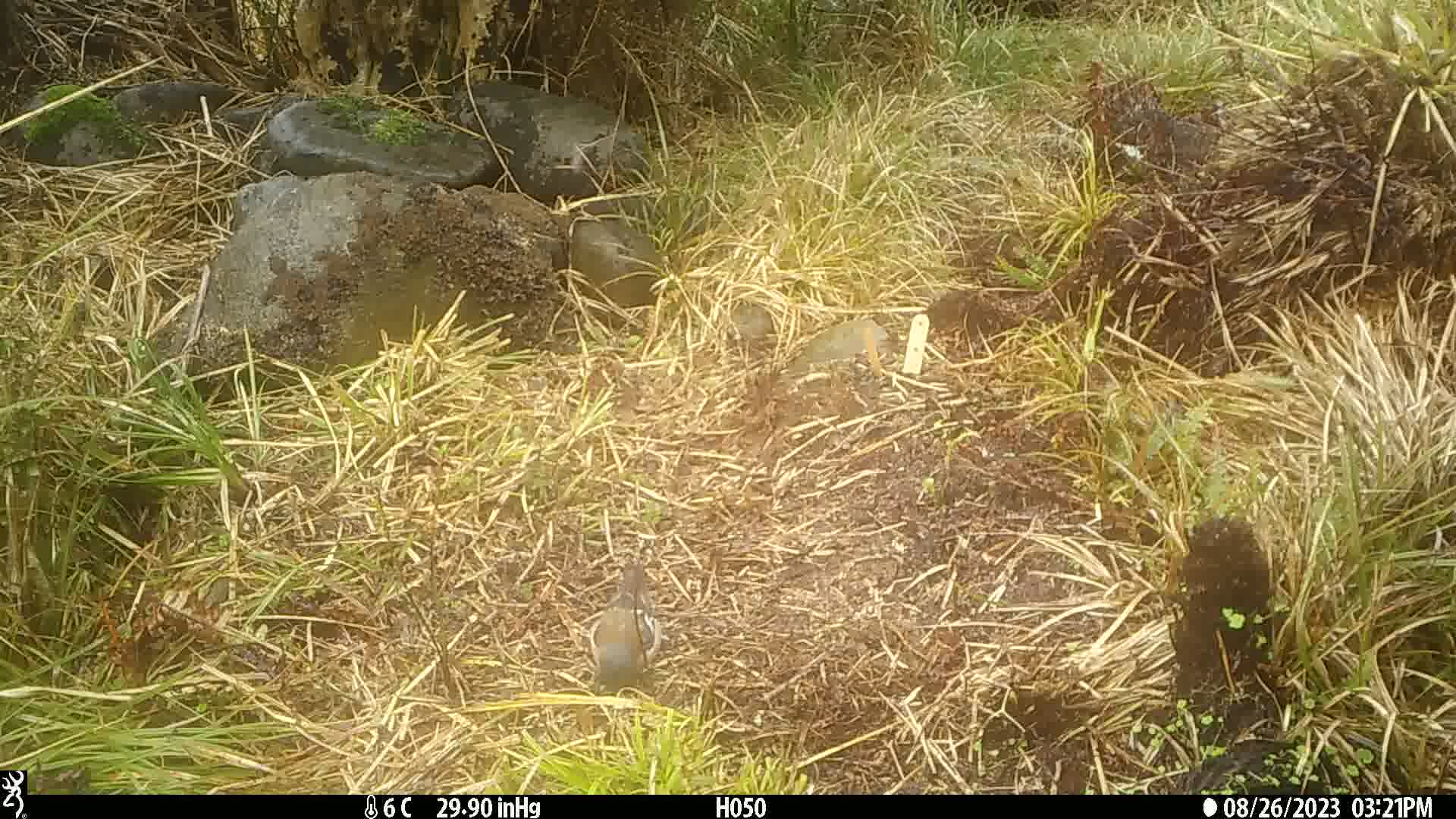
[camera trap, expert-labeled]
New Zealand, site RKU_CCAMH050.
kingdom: Animalia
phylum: Chordata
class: Aves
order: Passeriformes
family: Fringillidae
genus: Fringilla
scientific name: Fringilla coelebs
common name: common chaffinch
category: chaffinch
Chaffinch (common chaffinch) (Fringilla coelebs).